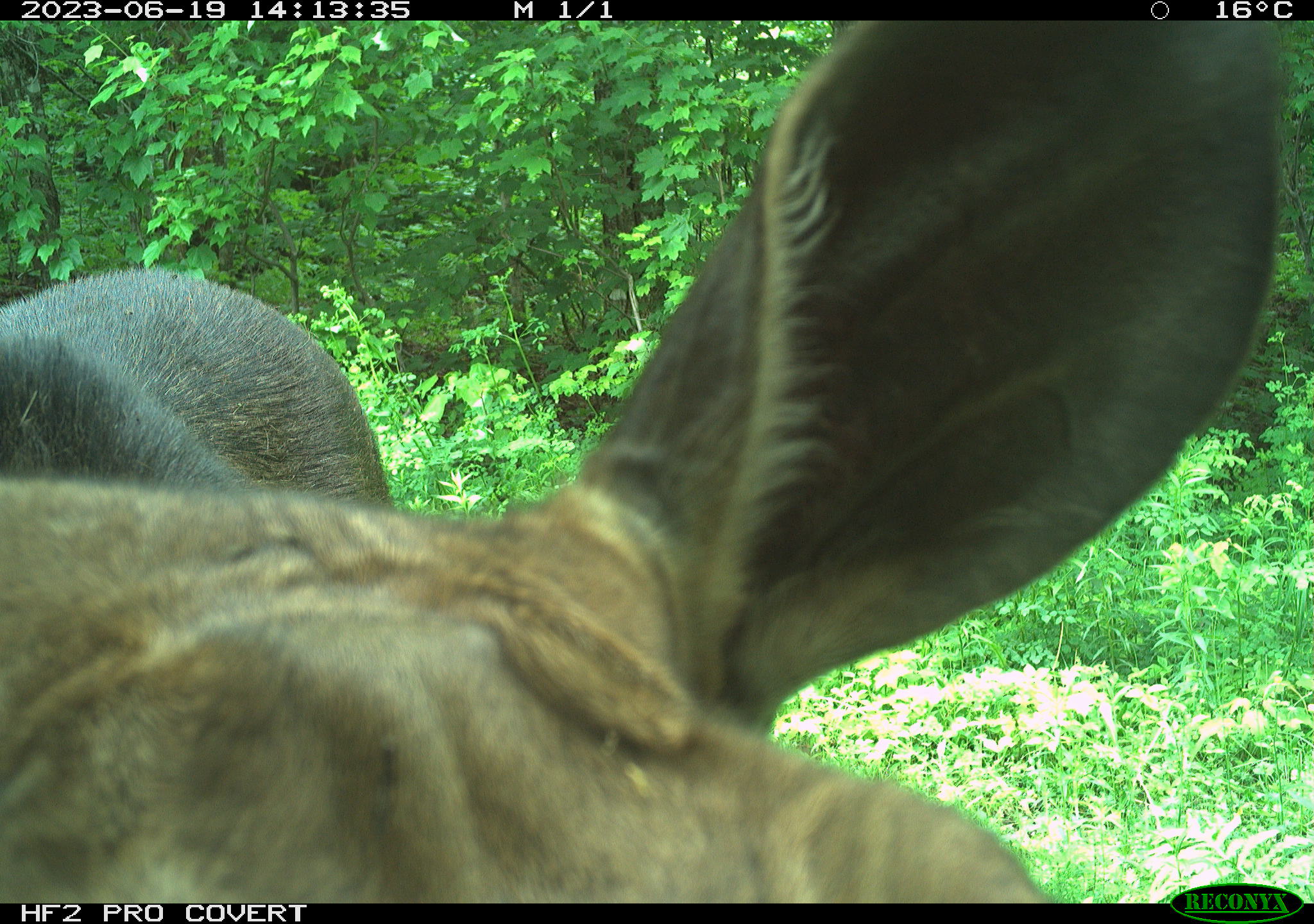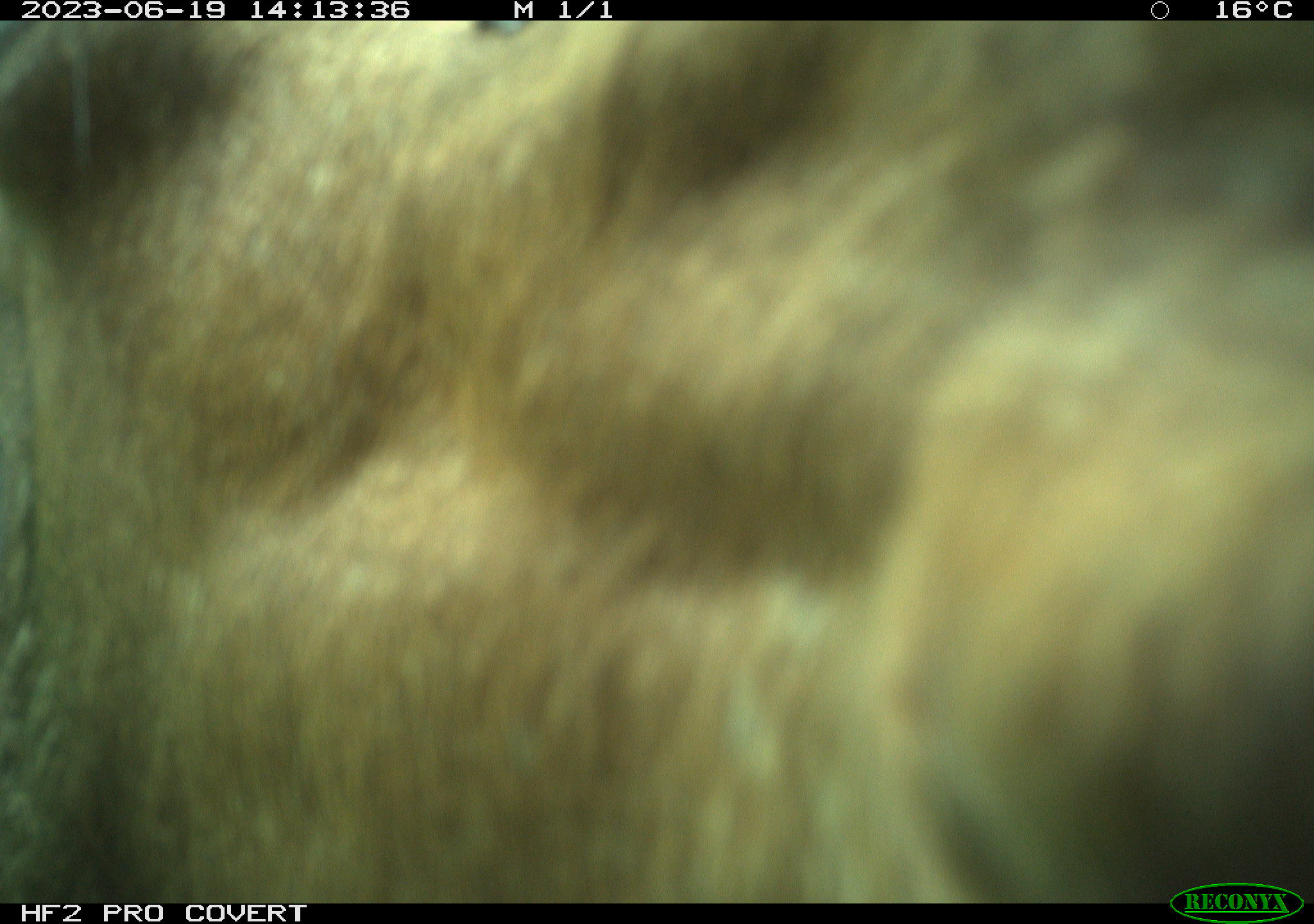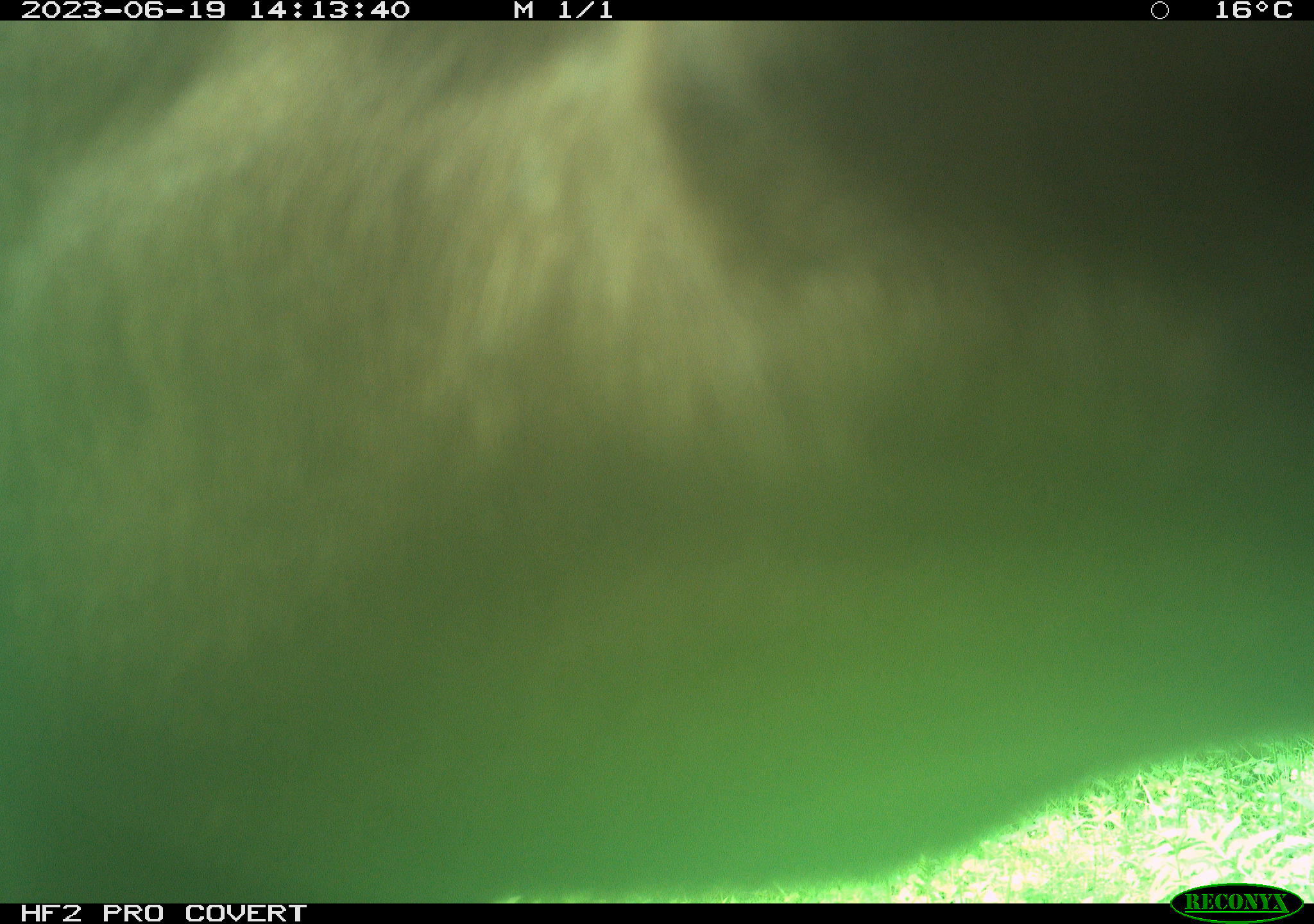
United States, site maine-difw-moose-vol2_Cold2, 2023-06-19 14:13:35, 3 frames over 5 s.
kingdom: Animalia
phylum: Chordata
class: Mammalia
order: Artiodactyla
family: Cervidae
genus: Alces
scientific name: Alces alces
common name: moose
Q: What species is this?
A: Moose (Alces alces).